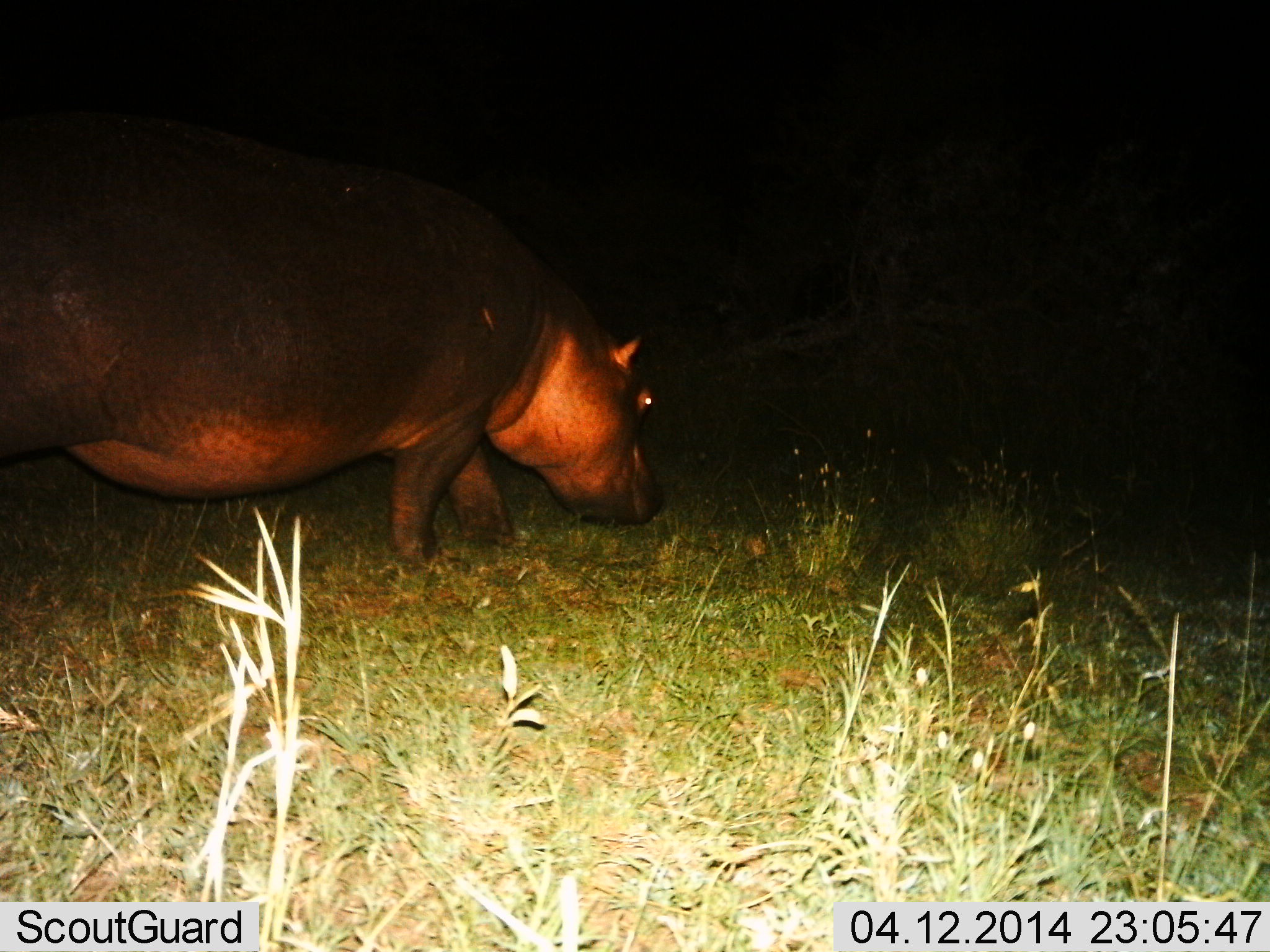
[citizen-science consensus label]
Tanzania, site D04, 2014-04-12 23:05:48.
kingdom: Animalia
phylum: Chordata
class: Mammalia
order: Artiodactyla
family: Hippopotamidae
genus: Hippopotamus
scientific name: Hippopotamus amphibius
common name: hippopotamus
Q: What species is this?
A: Hippopotamus (Hippopotamus amphibius).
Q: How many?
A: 1.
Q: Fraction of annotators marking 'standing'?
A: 30%.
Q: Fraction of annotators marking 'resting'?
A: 0%.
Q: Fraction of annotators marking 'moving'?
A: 30%.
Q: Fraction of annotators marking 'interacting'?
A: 0%.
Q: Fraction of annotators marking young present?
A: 0%.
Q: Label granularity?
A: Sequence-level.